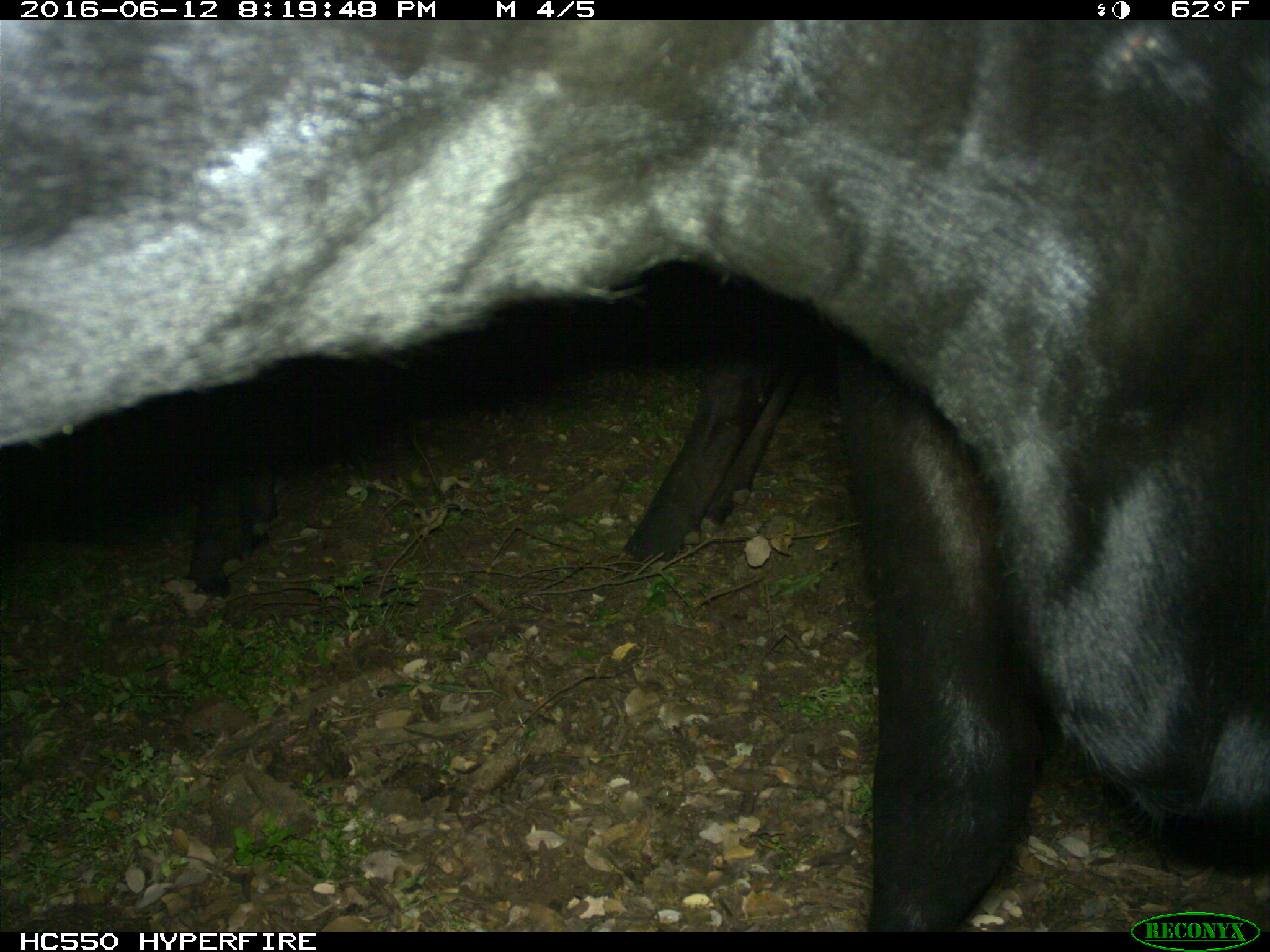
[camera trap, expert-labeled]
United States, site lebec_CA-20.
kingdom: Animalia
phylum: Chordata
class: Mammalia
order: Artiodactyla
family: Bovidae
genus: Bos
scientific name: Bos taurus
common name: domestic cow